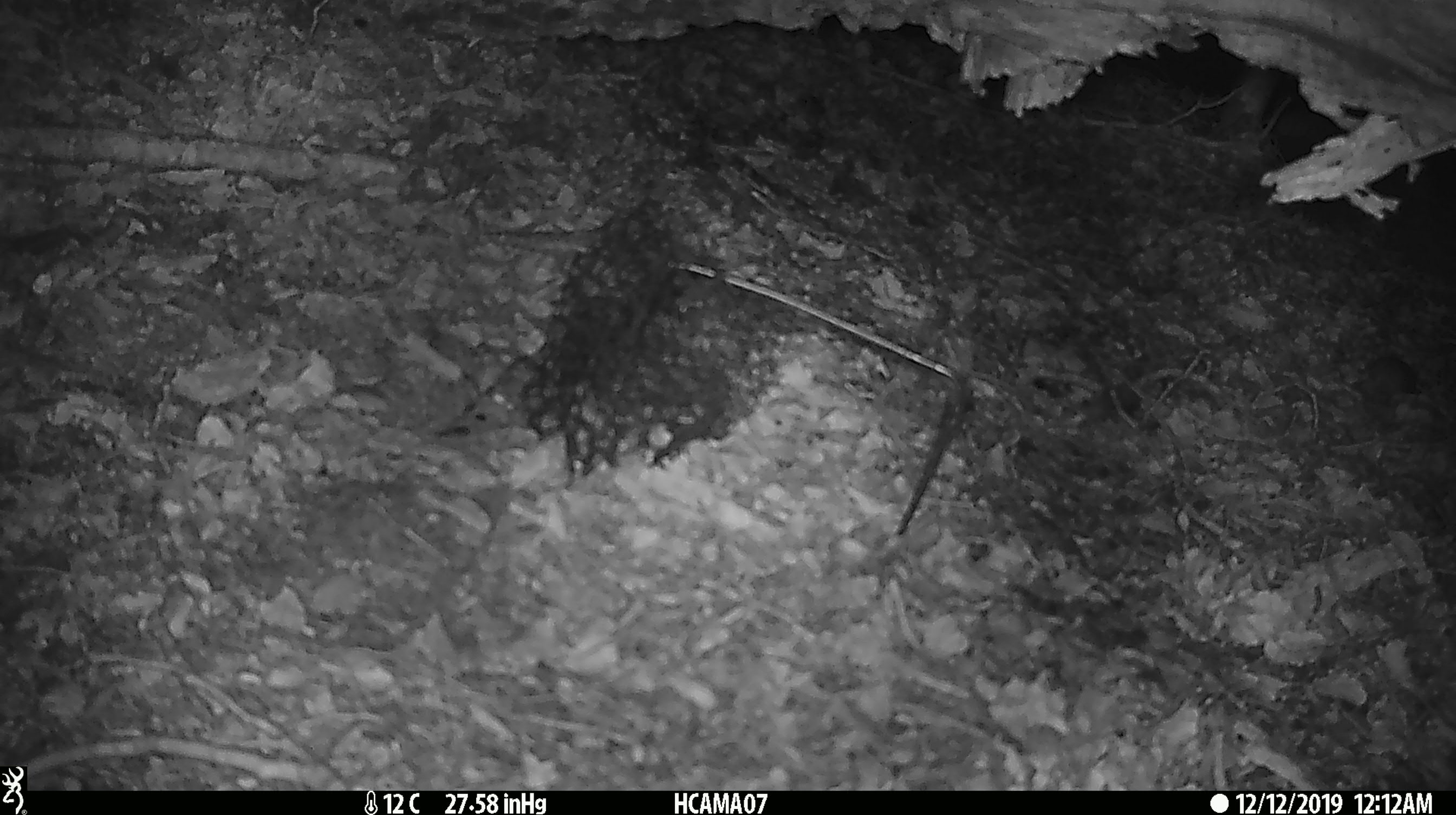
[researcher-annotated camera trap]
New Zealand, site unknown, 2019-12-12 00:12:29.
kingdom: Animalia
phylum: Chordata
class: Mammalia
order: Rodentia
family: Muridae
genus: Mus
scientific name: Mus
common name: mouse